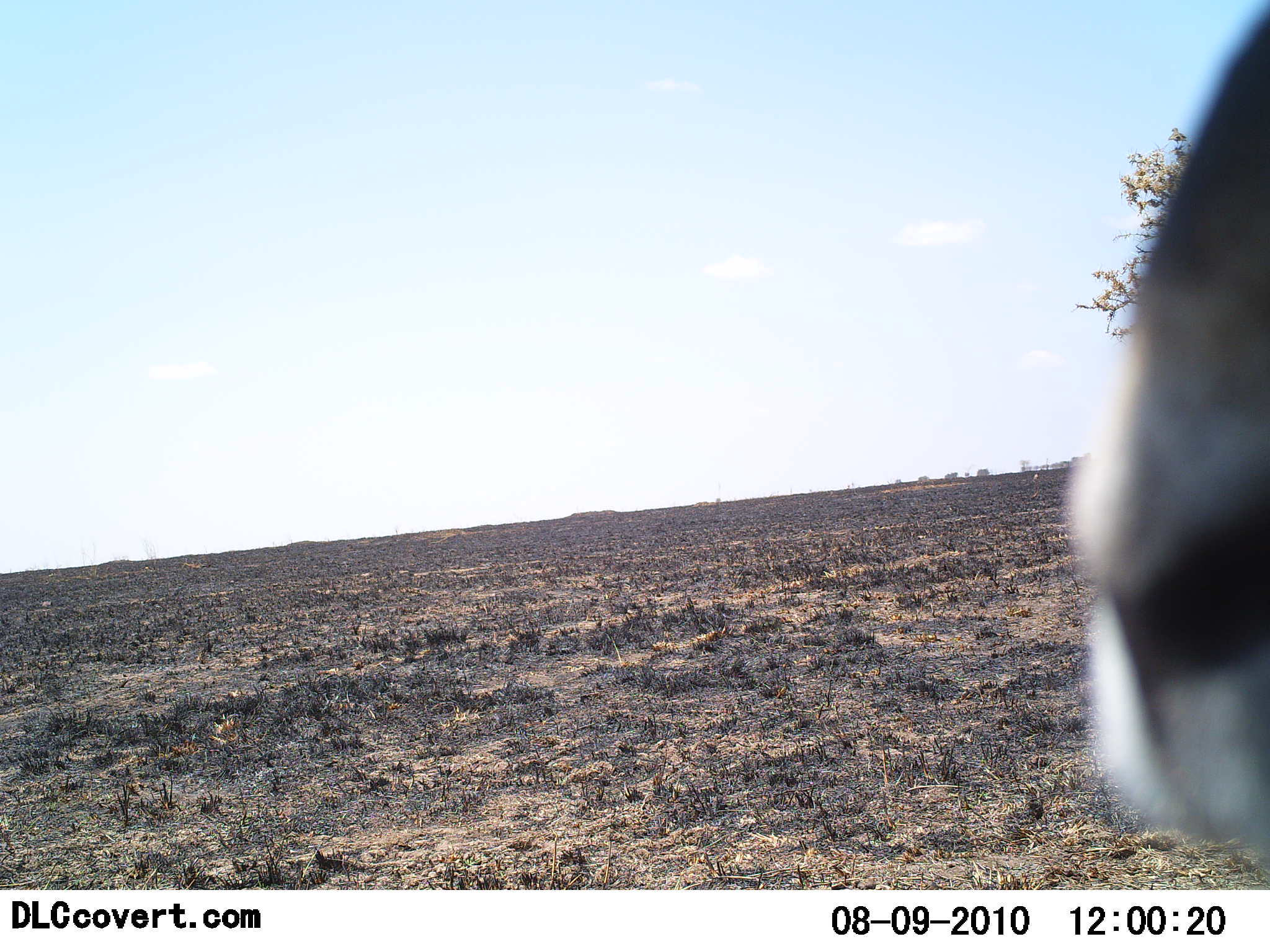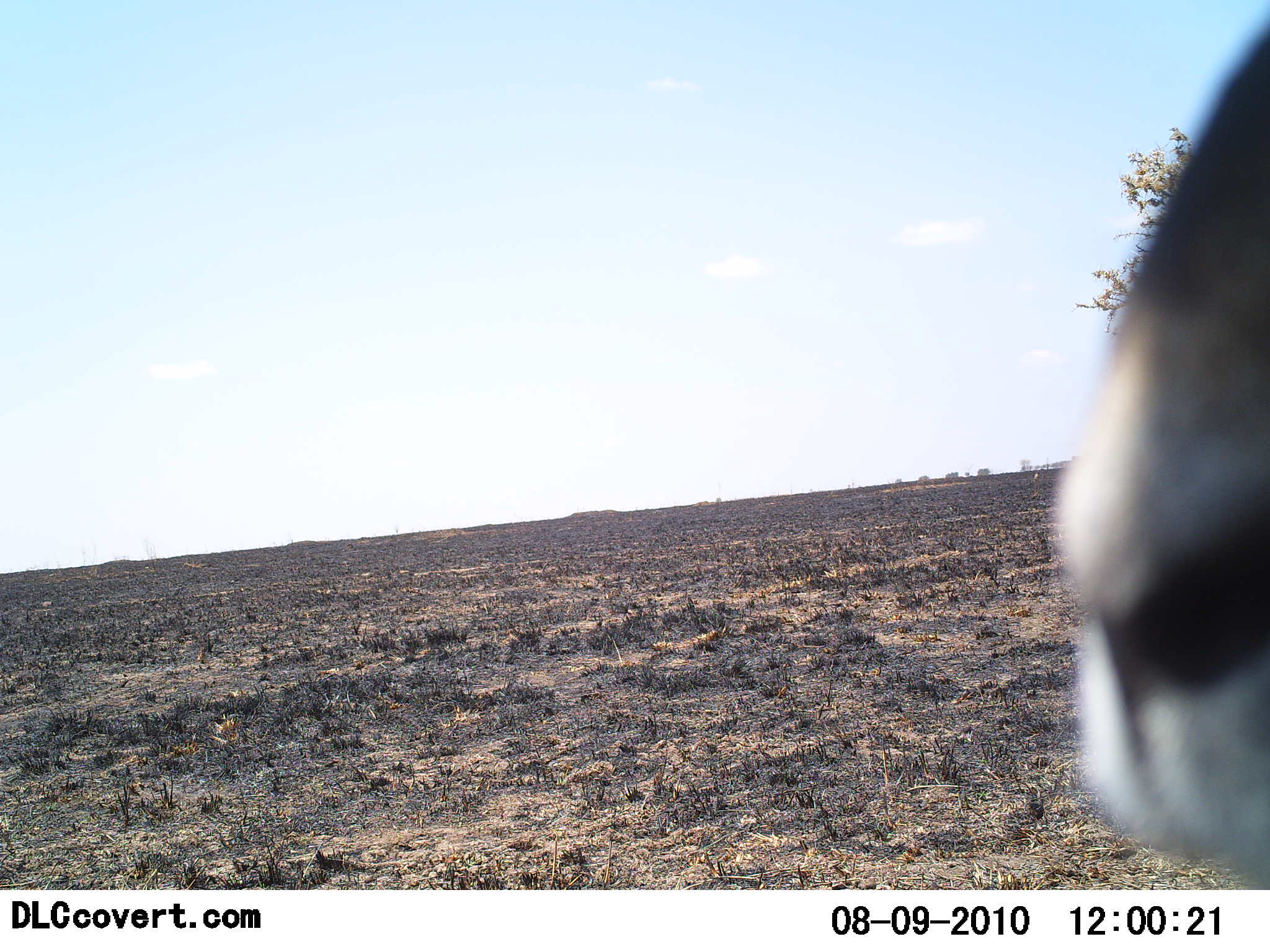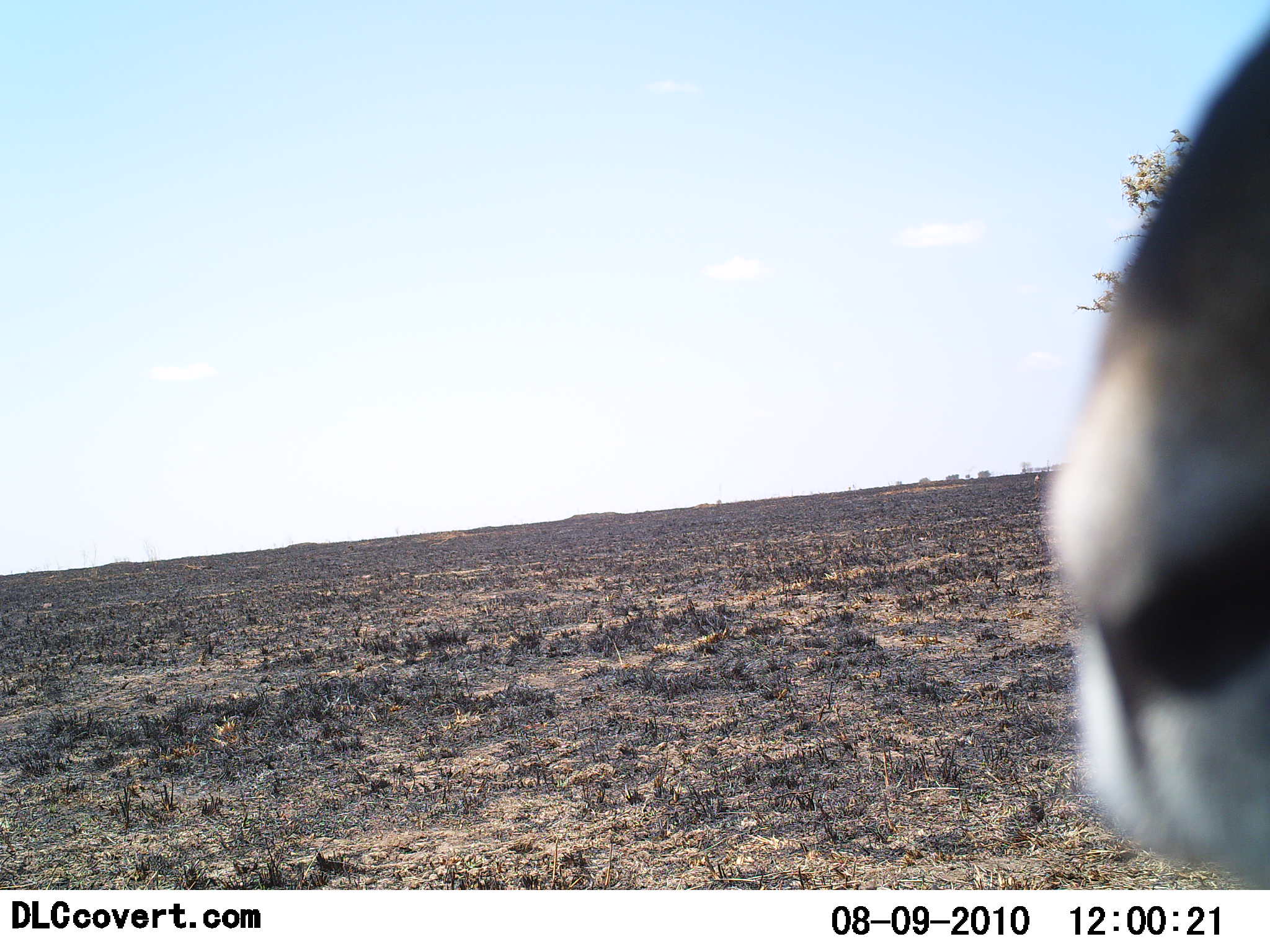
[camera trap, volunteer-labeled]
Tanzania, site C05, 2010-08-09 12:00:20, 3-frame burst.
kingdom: Animalia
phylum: Chordata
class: Mammalia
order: Carnivora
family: Felidae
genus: Panthera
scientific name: Panthera leo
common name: lion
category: lionfemale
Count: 1.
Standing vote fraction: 67%.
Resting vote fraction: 33%.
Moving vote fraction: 0%.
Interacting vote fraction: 0%.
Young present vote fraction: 0%.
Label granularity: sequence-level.